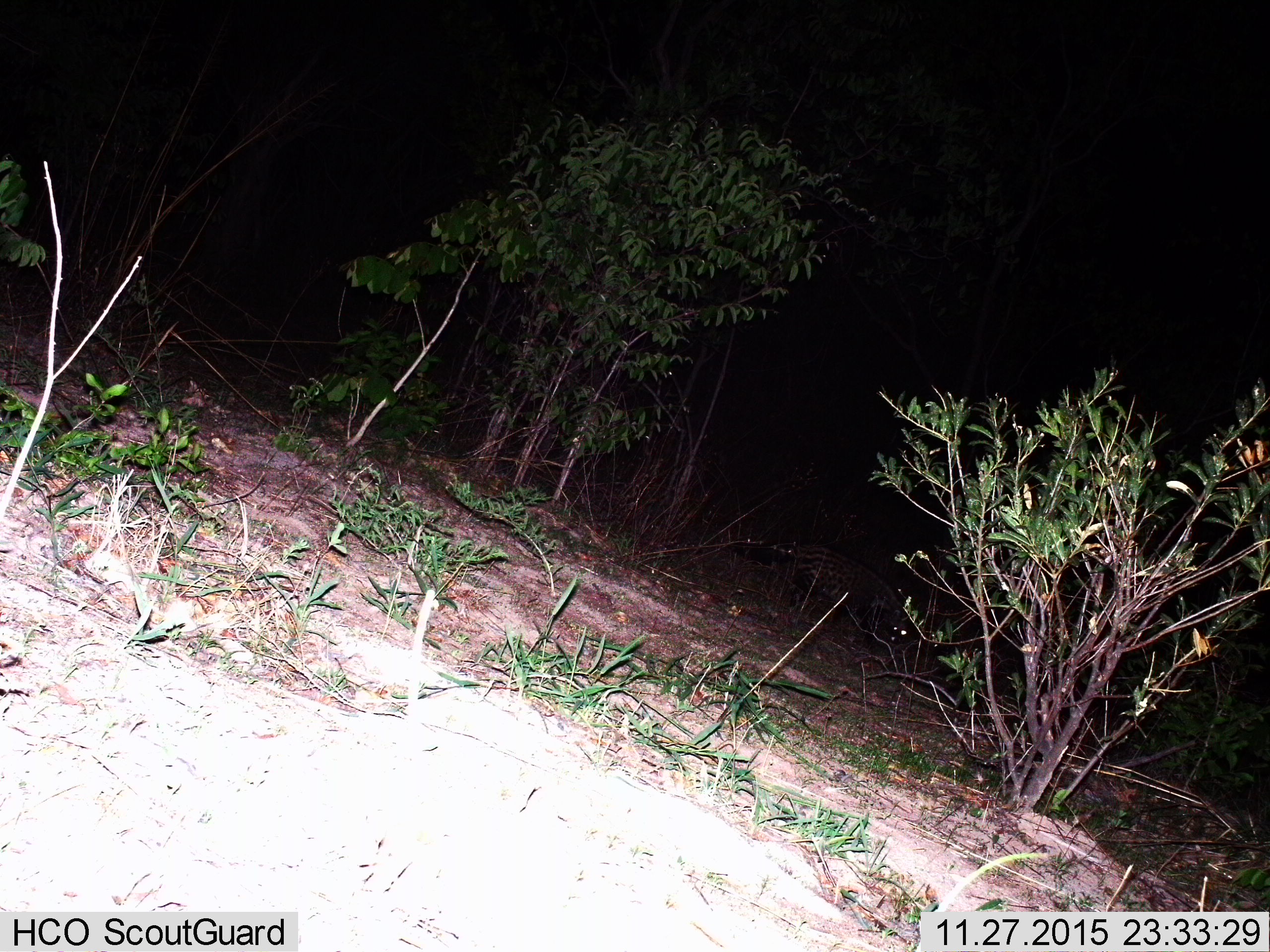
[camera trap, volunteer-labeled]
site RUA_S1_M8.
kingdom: Animalia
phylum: Chordata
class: Mammalia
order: Carnivora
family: Viverridae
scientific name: Viverridae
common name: civet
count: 1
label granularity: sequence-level